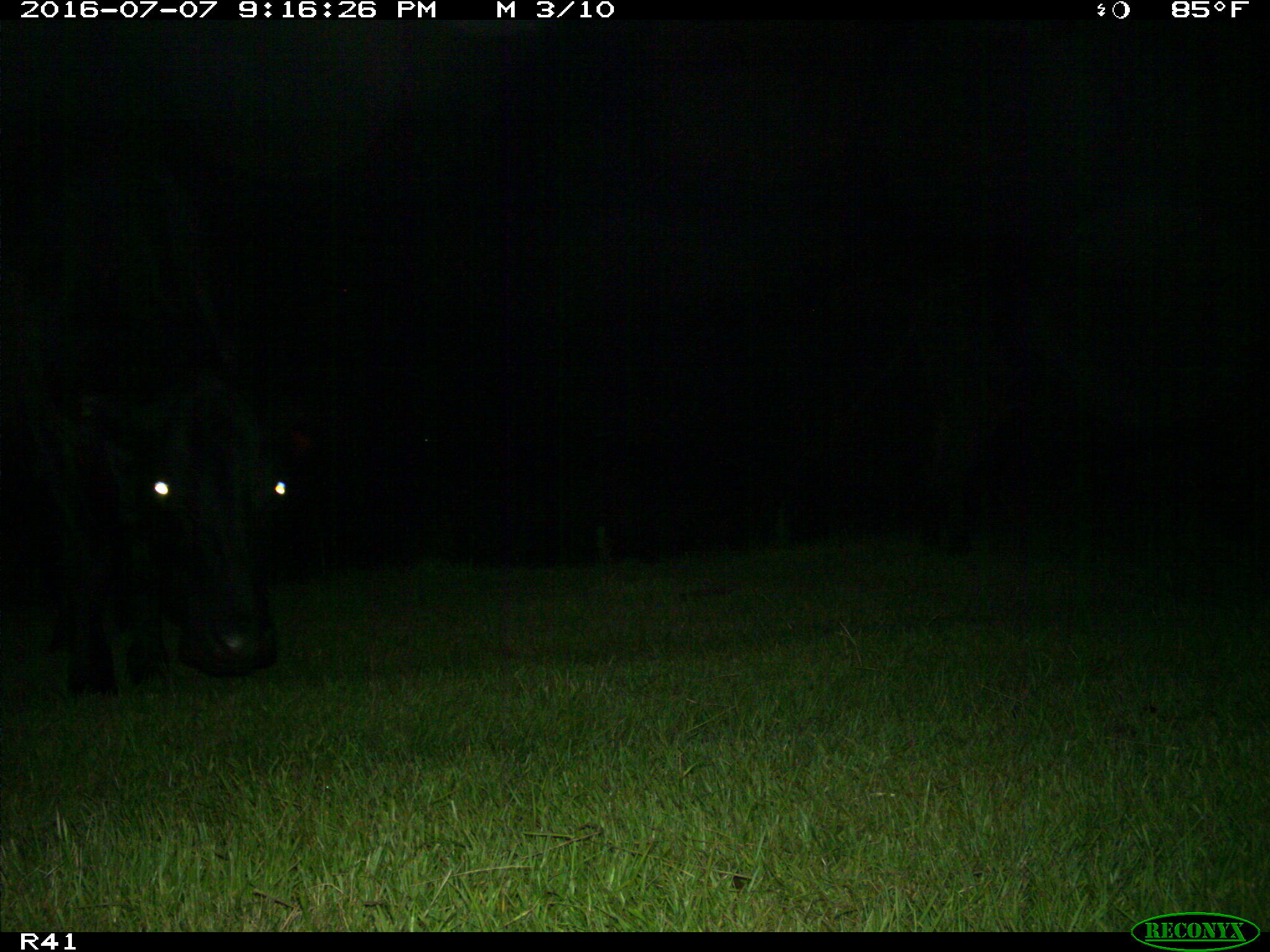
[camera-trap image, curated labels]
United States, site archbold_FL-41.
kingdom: Animalia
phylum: Chordata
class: Mammalia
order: Artiodactyla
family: Bovidae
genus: Bos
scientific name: Bos taurus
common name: domestic cow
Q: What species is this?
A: Bos taurus (domestic cow).